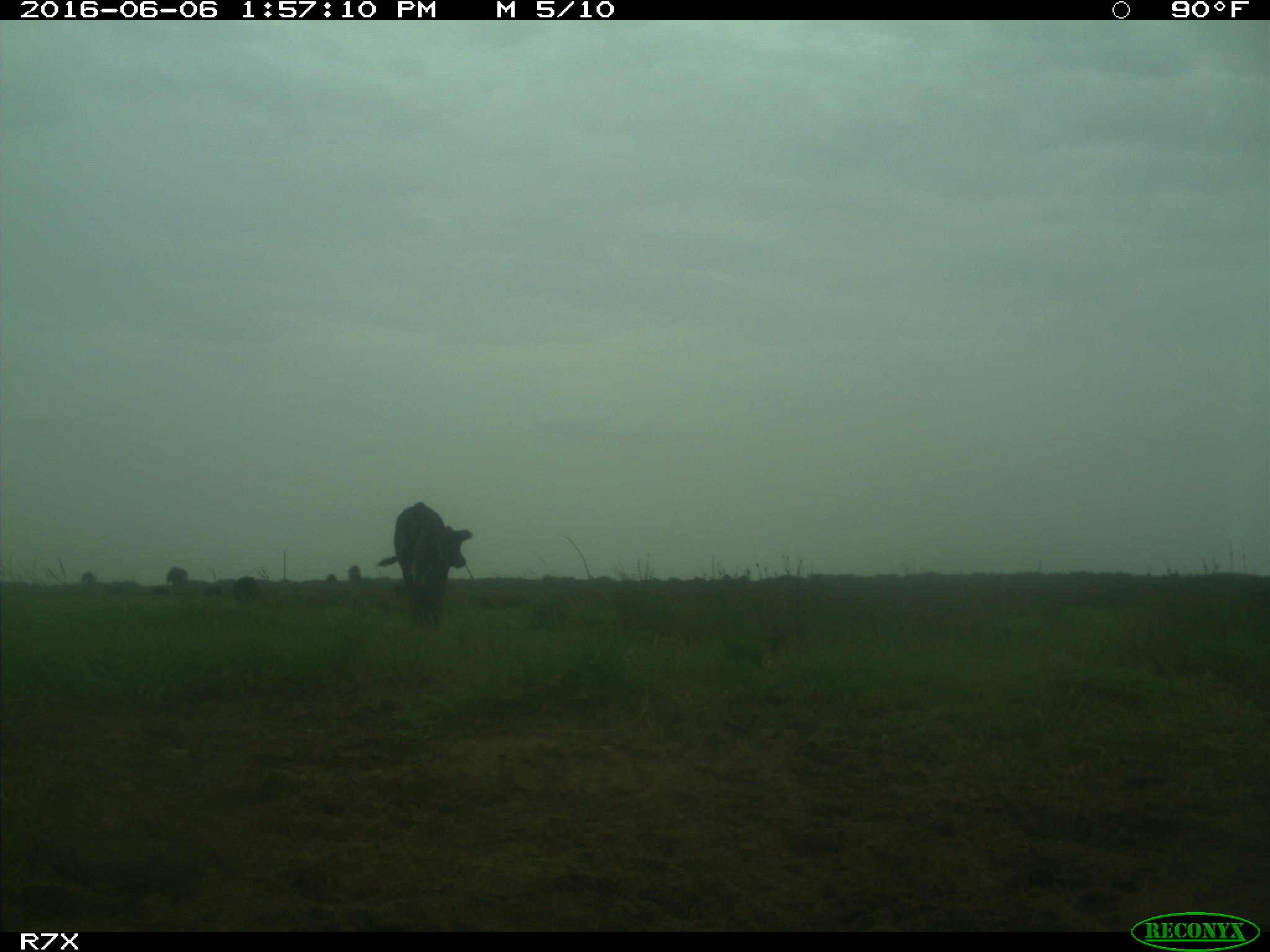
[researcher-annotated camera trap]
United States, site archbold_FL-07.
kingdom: Animalia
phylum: Chordata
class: Mammalia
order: Artiodactyla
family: Bovidae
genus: Bos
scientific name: Bos taurus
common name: domestic cow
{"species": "Bos taurus (domestic cow)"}